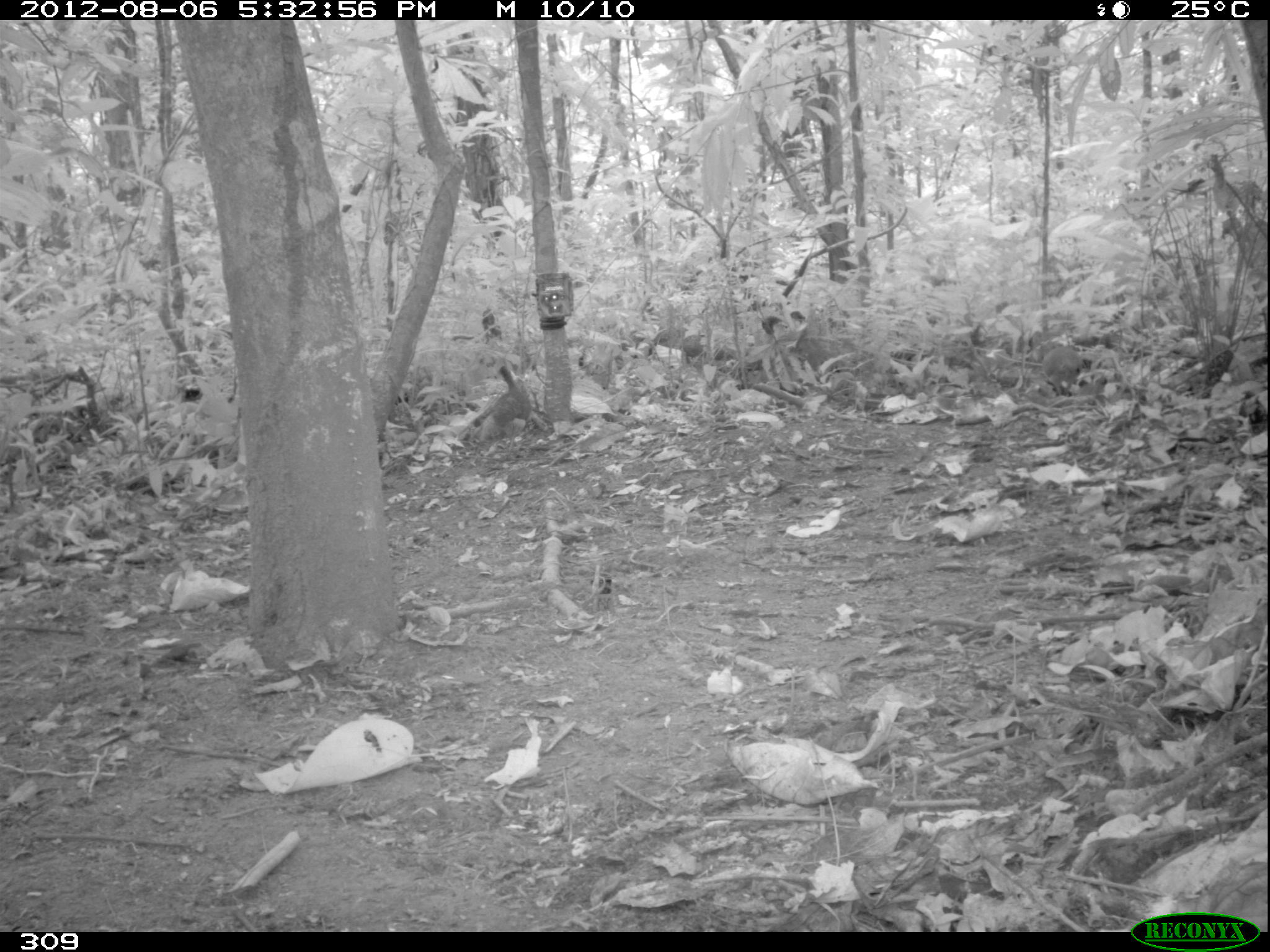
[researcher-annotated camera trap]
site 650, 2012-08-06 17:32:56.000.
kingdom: Animalia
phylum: Chordata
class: Aves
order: Galliformes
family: Phasianidae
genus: Alectoris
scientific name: Alectoris rufa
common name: red-legged partridge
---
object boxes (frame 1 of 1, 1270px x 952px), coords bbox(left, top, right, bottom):
alectoris rufa: bbox(476, 364, 530, 453); bbox(1042, 341, 1087, 399)